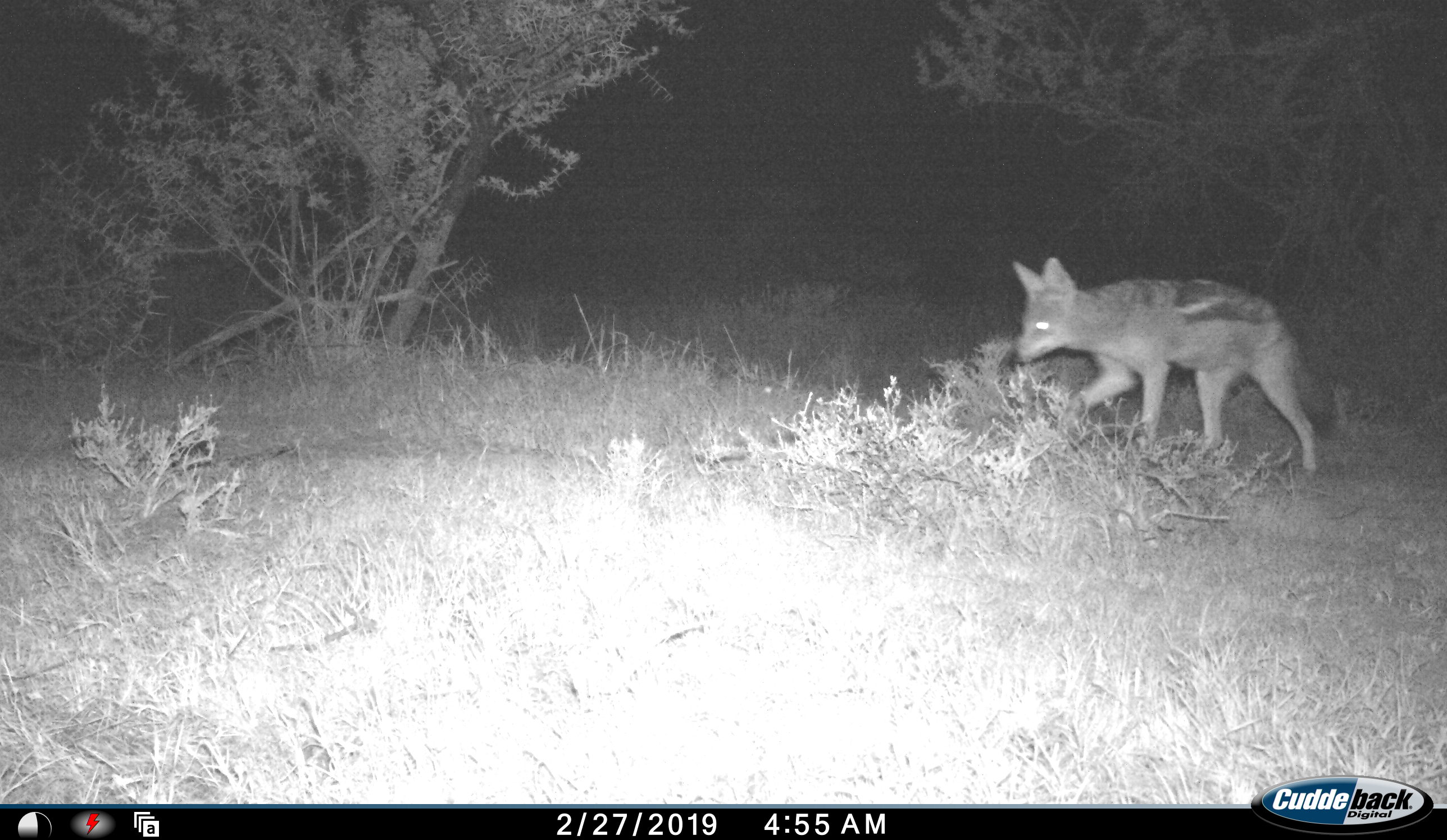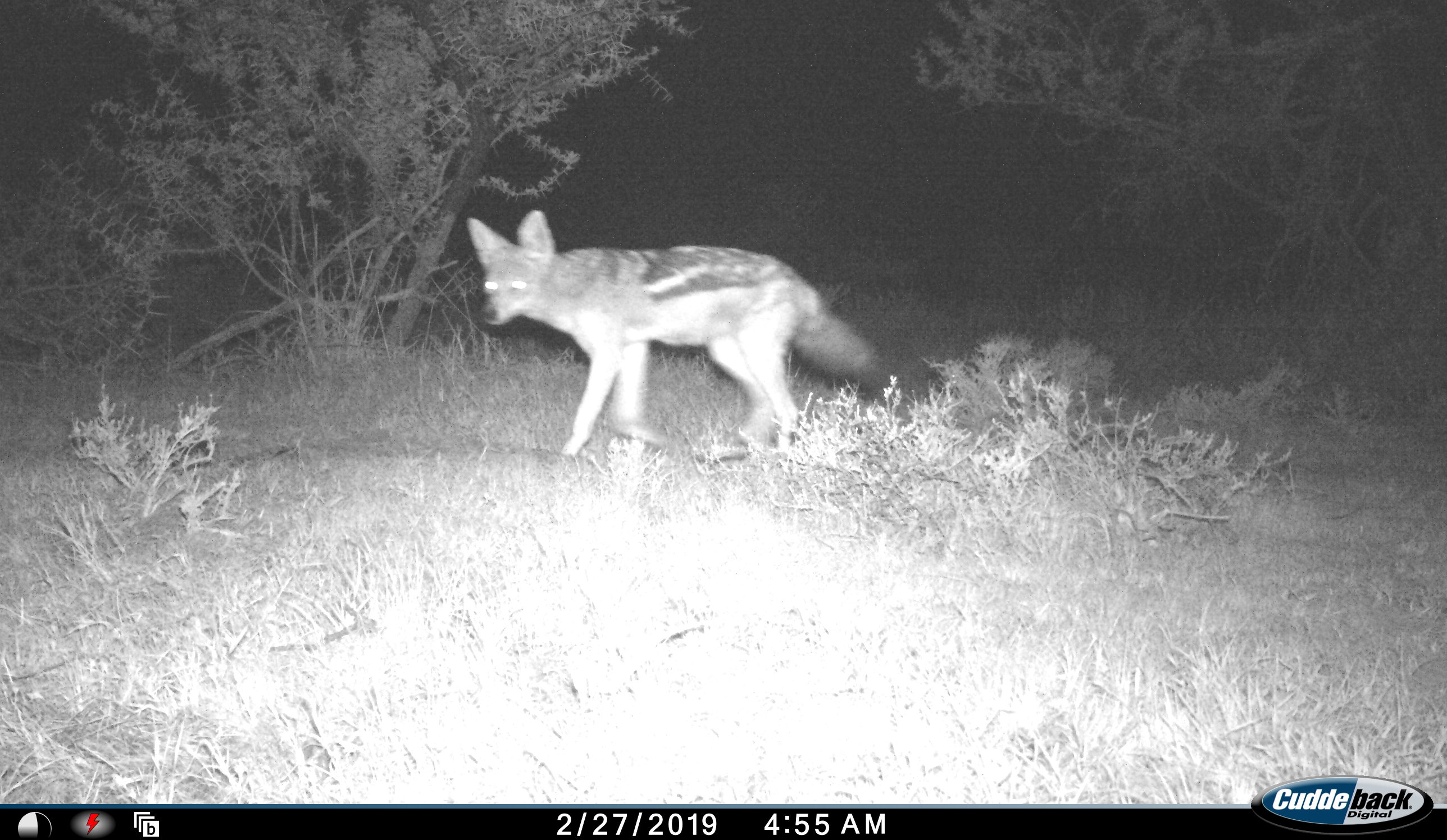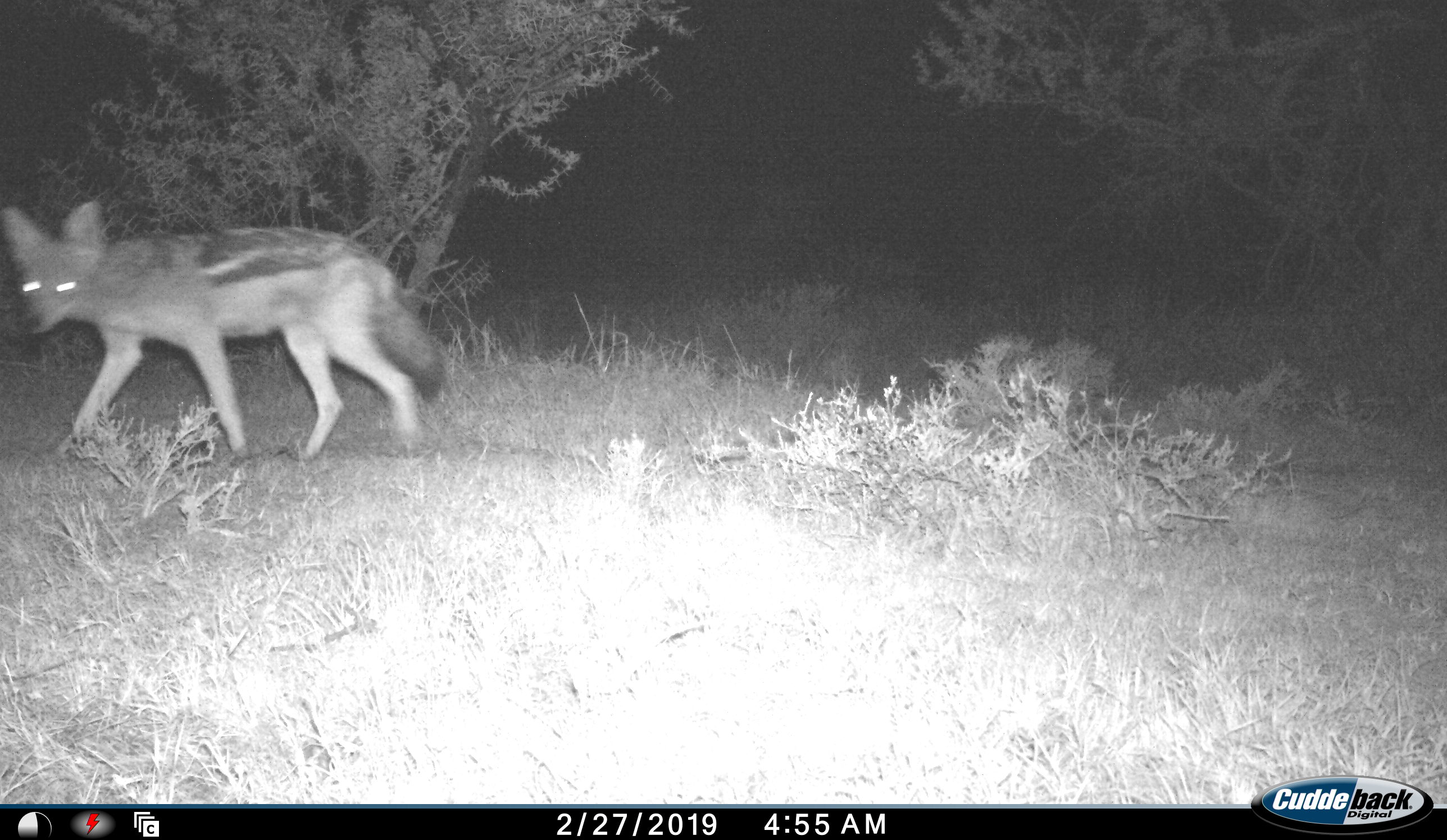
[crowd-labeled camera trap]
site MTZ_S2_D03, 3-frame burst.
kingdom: Animalia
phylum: Chordata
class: Mammalia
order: Carnivora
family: Canidae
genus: Lupulella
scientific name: Lupulella mesomelas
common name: black-backed jackal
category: jackalblackbacked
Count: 1.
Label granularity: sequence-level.